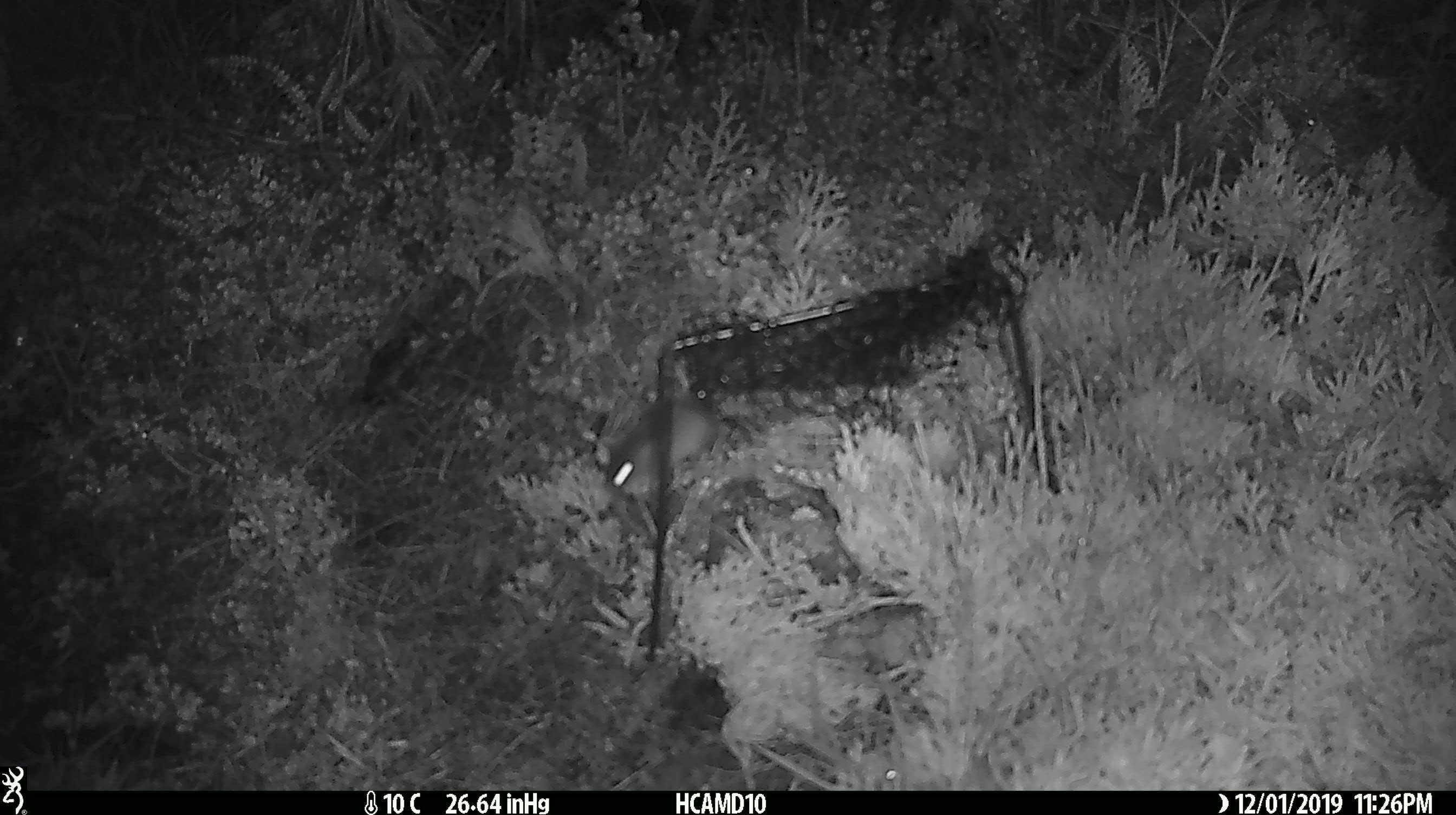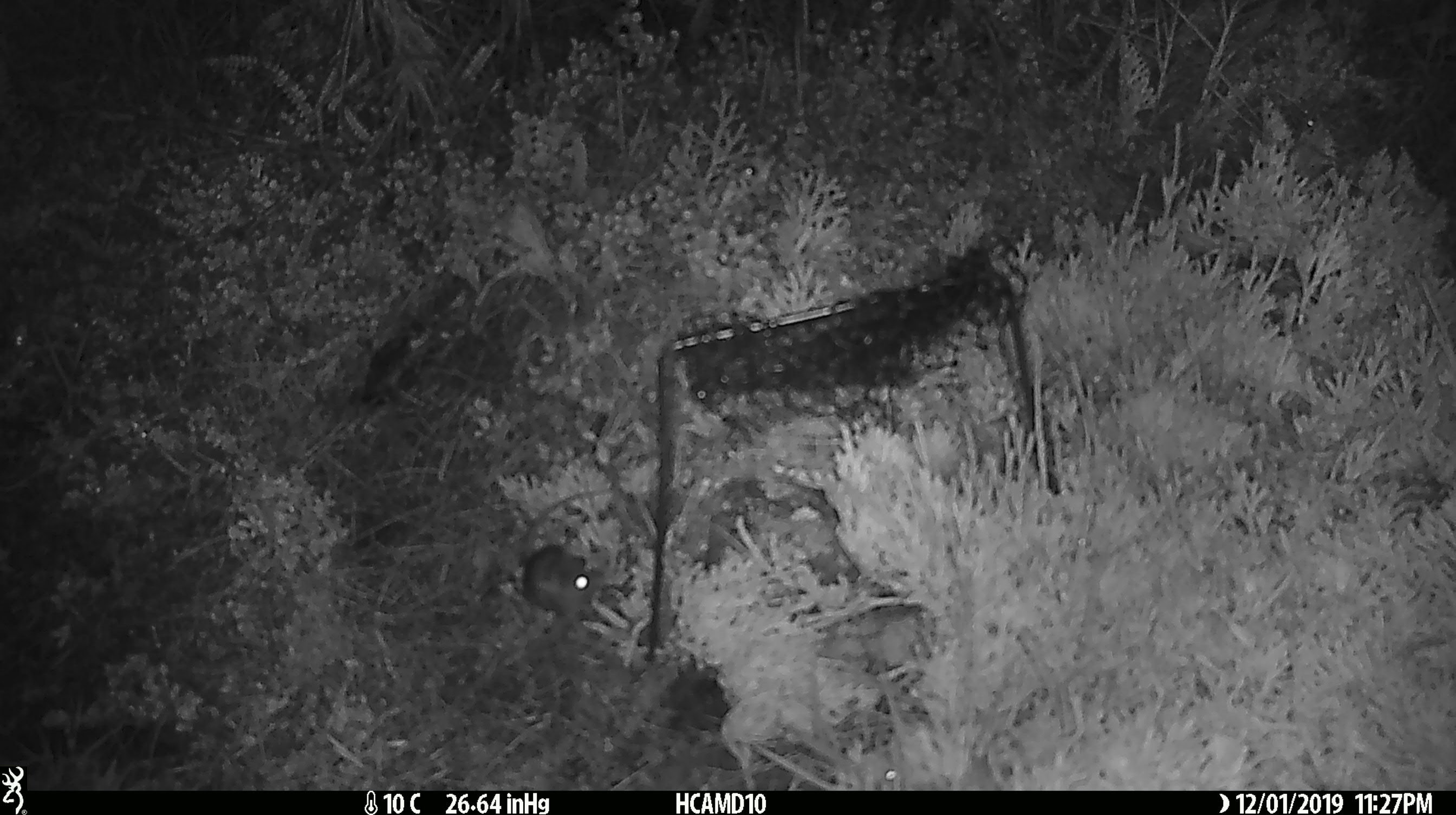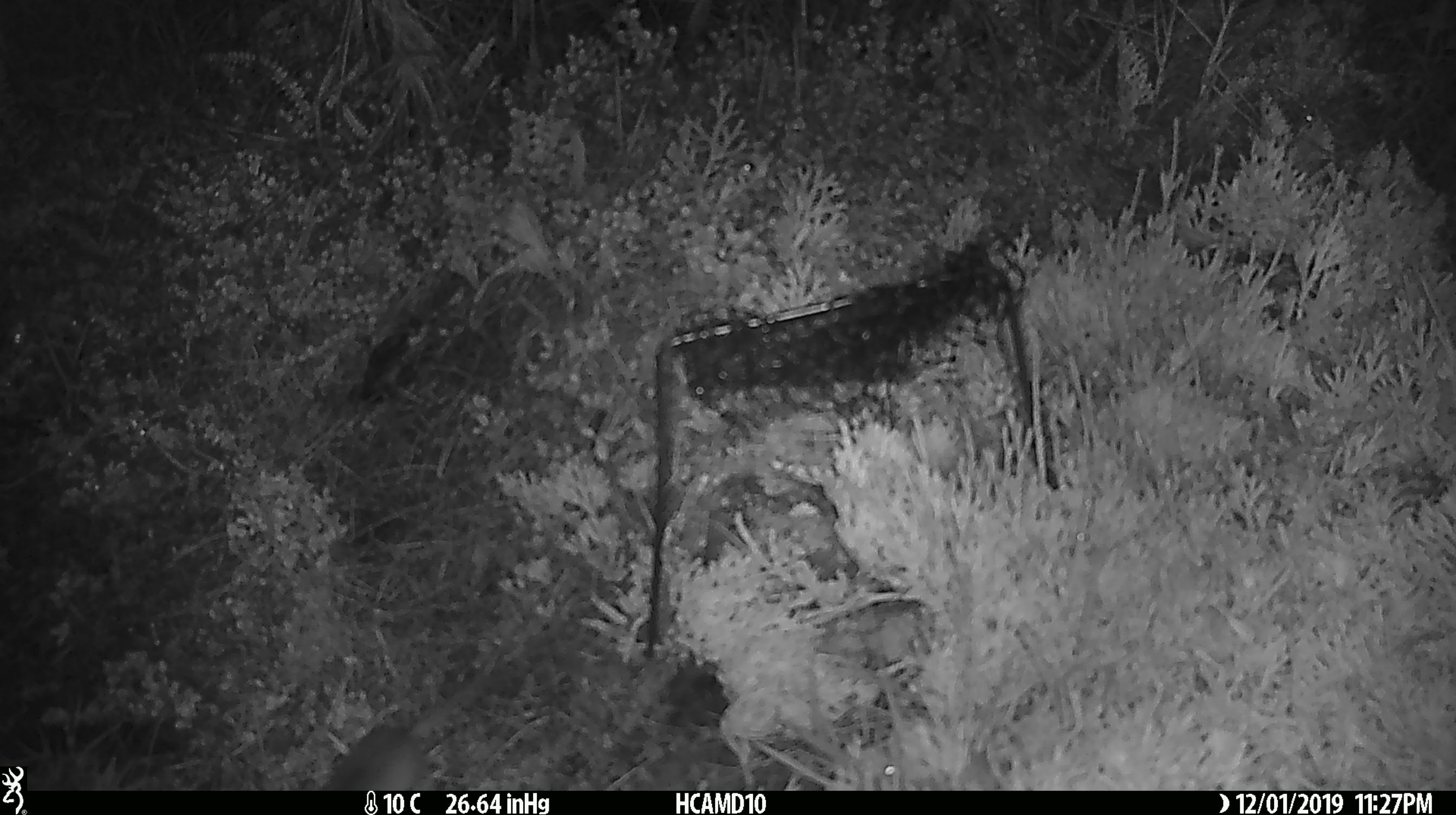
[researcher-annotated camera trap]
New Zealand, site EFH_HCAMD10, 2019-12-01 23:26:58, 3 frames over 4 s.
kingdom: Animalia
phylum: Chordata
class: Mammalia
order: Rodentia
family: Muridae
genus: Mus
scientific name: Mus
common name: mouse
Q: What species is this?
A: Mouse (Mus).